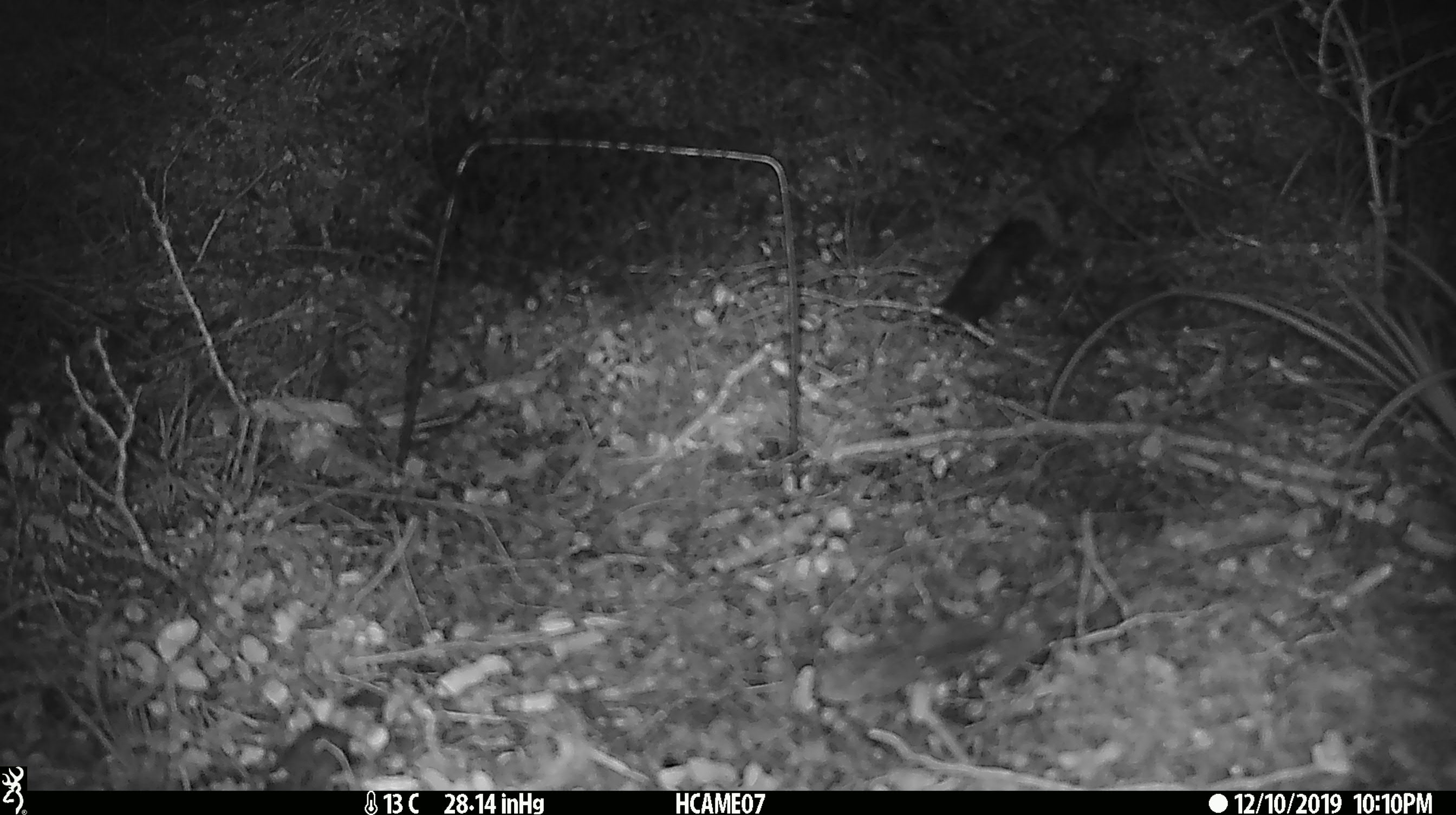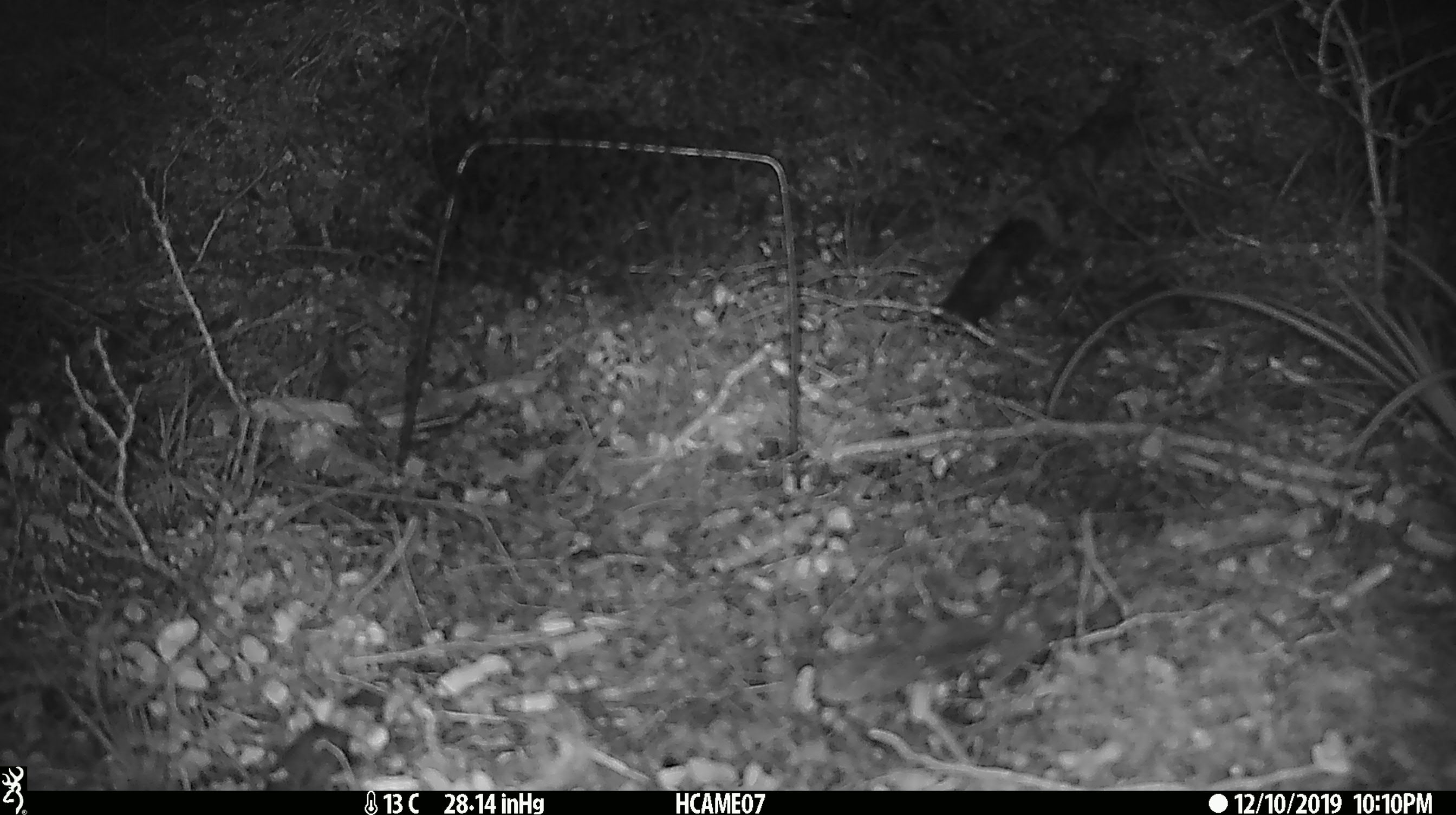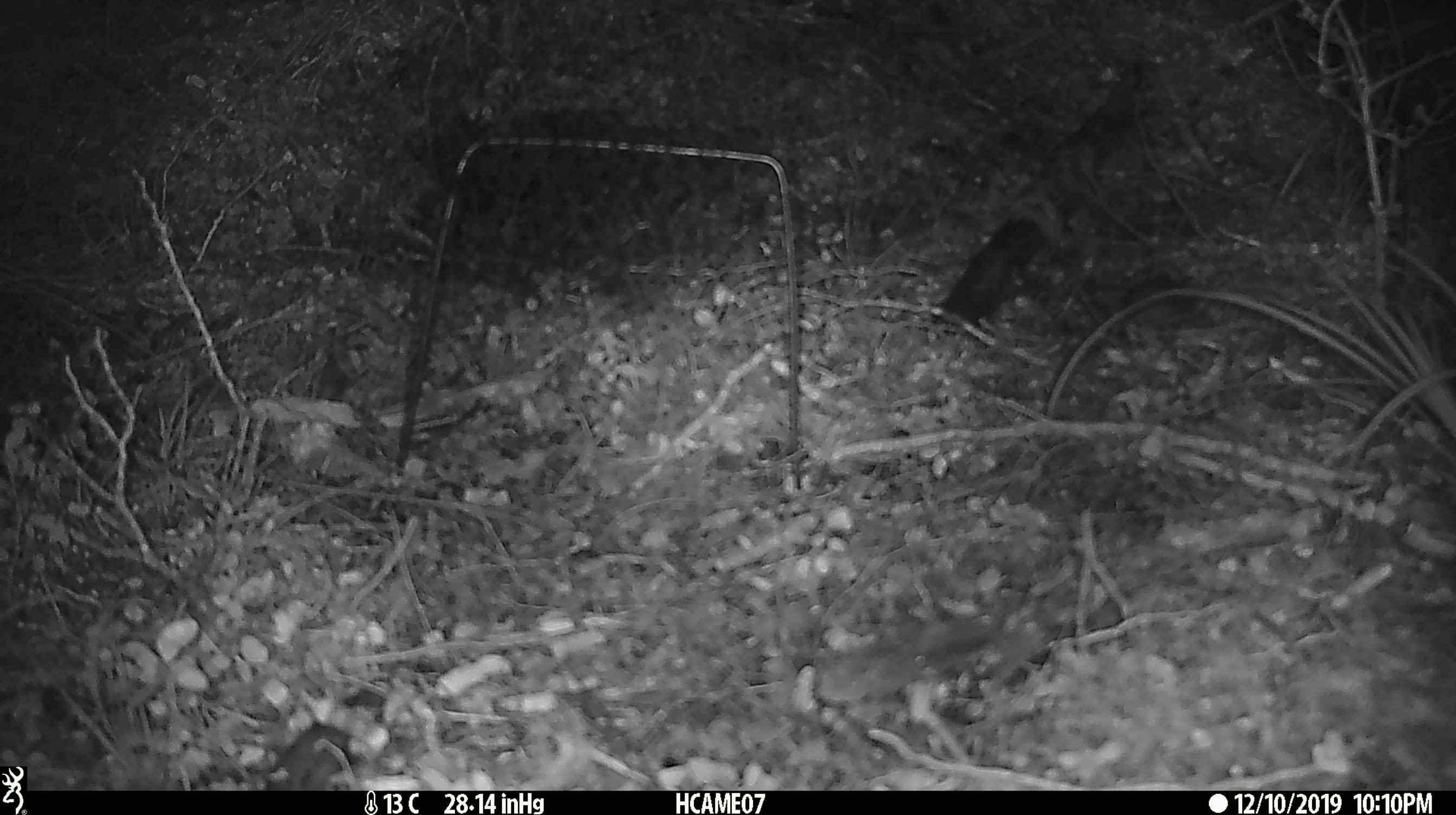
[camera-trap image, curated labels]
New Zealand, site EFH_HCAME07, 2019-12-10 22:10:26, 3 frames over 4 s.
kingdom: Animalia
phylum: Chordata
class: Mammalia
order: Rodentia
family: Muridae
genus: Mus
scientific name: Mus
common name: mouse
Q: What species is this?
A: Mouse (Mus).